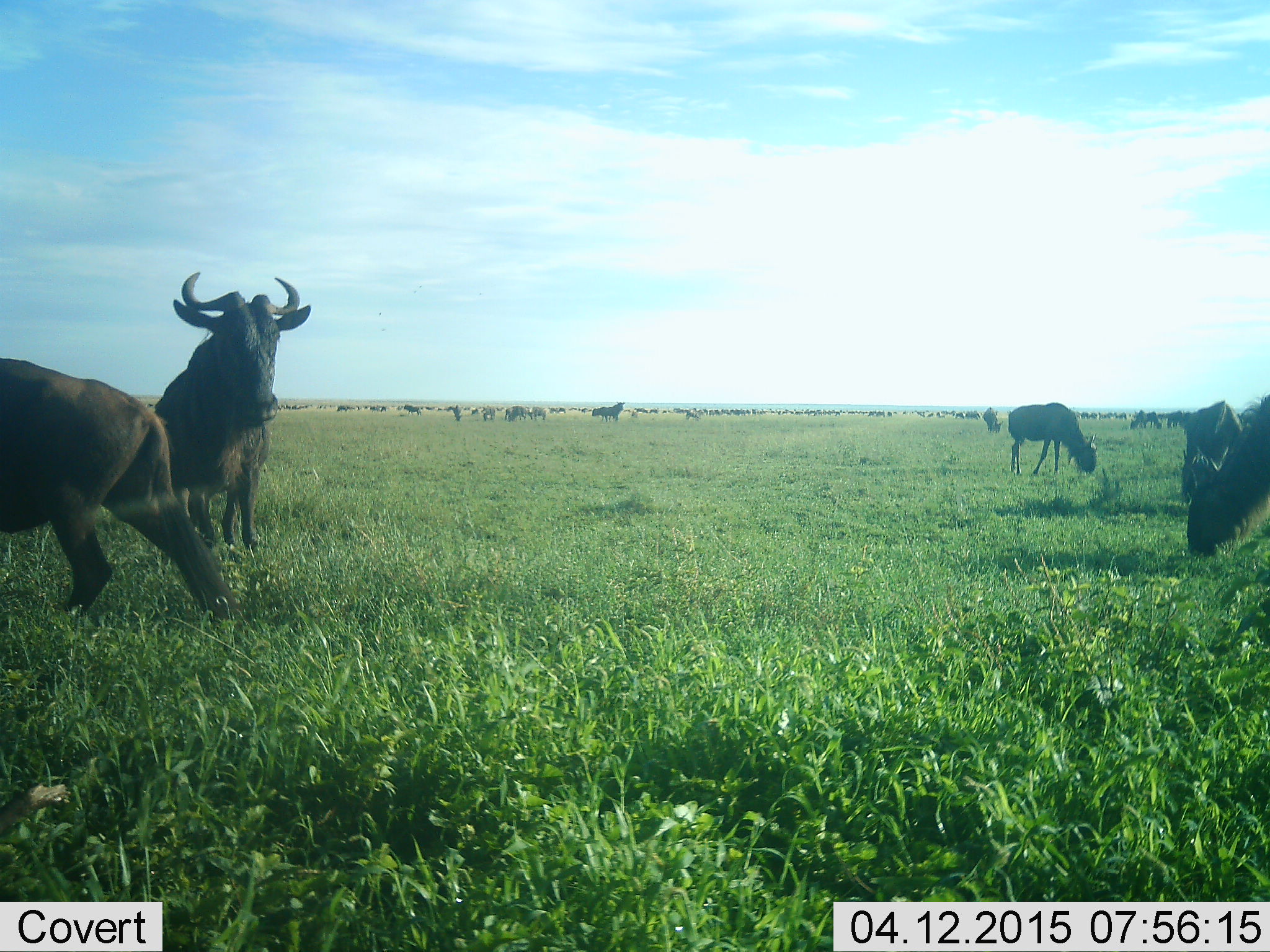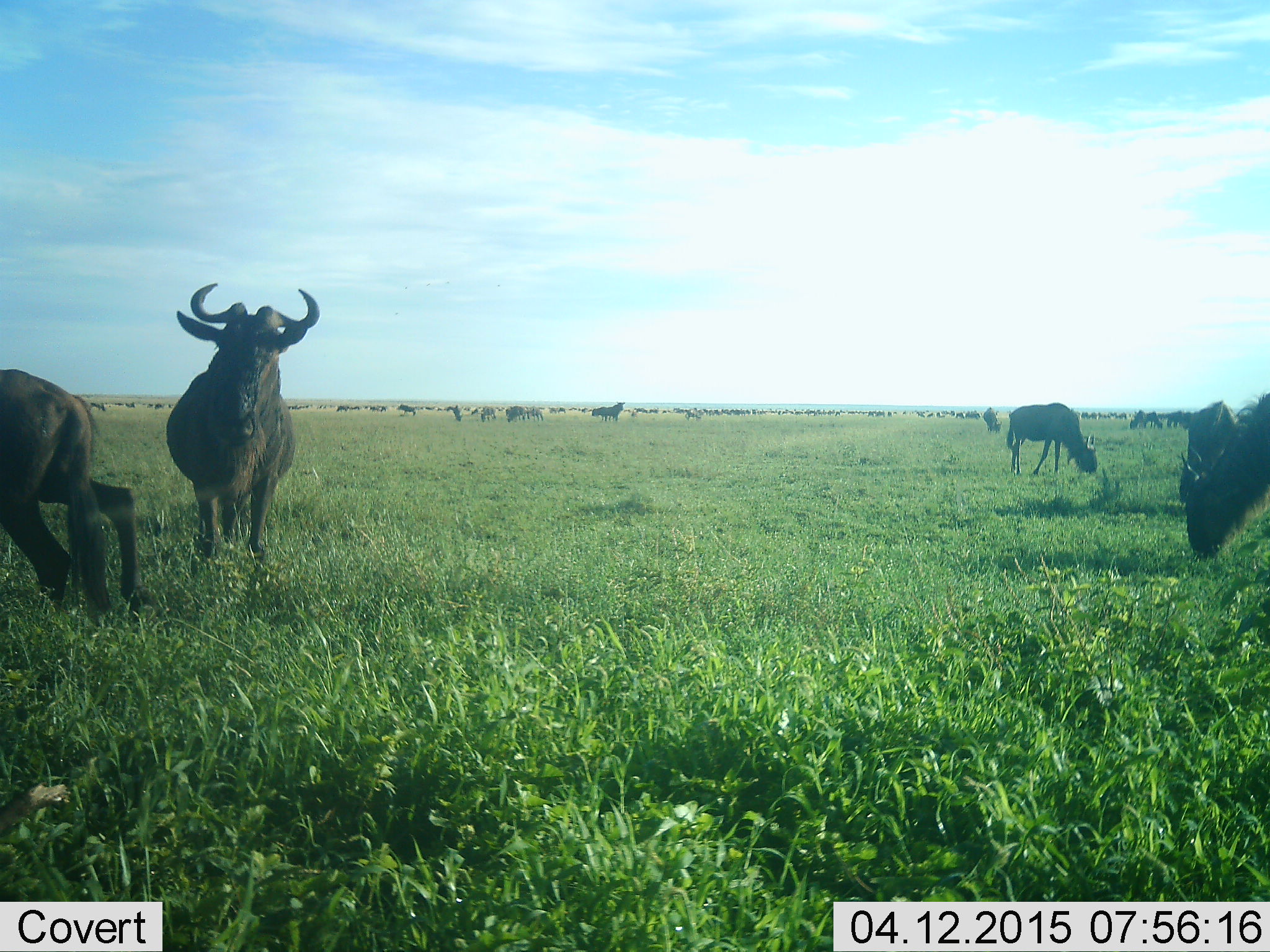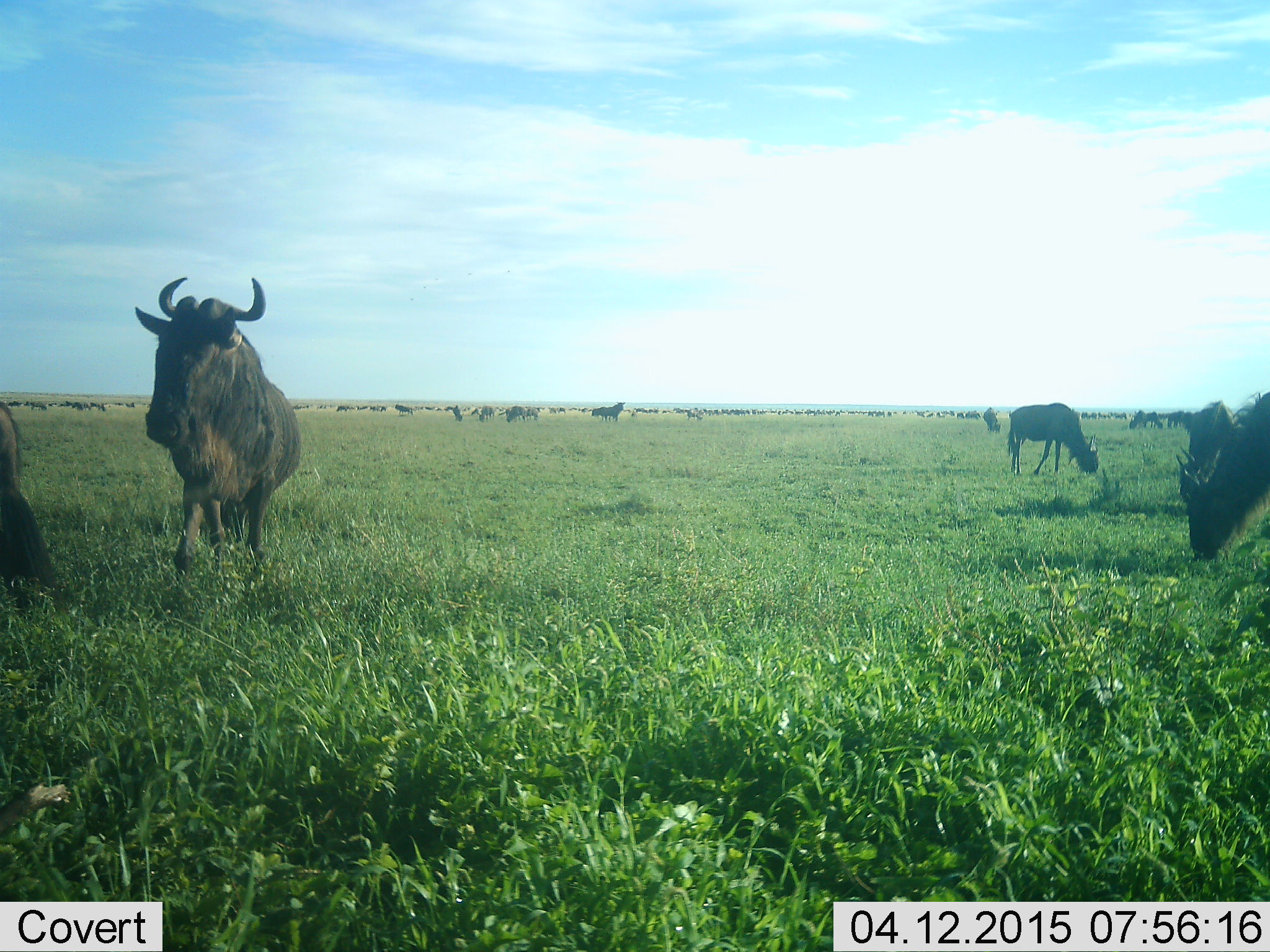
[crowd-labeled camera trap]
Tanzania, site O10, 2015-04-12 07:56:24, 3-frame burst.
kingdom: Animalia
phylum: Chordata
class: Mammalia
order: Artiodactyla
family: Bovidae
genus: Connochaetes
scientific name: Connochaetes taurinus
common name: blue wildebeest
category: wildebeest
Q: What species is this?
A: Wildebeest (blue wildebeest) (Connochaetes taurinus).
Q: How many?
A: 11-50.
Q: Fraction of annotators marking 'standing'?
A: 70%.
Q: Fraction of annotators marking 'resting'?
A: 10%.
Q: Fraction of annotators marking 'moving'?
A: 50%.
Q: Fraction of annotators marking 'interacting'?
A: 20%.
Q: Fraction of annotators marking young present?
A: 10%.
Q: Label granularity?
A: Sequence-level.